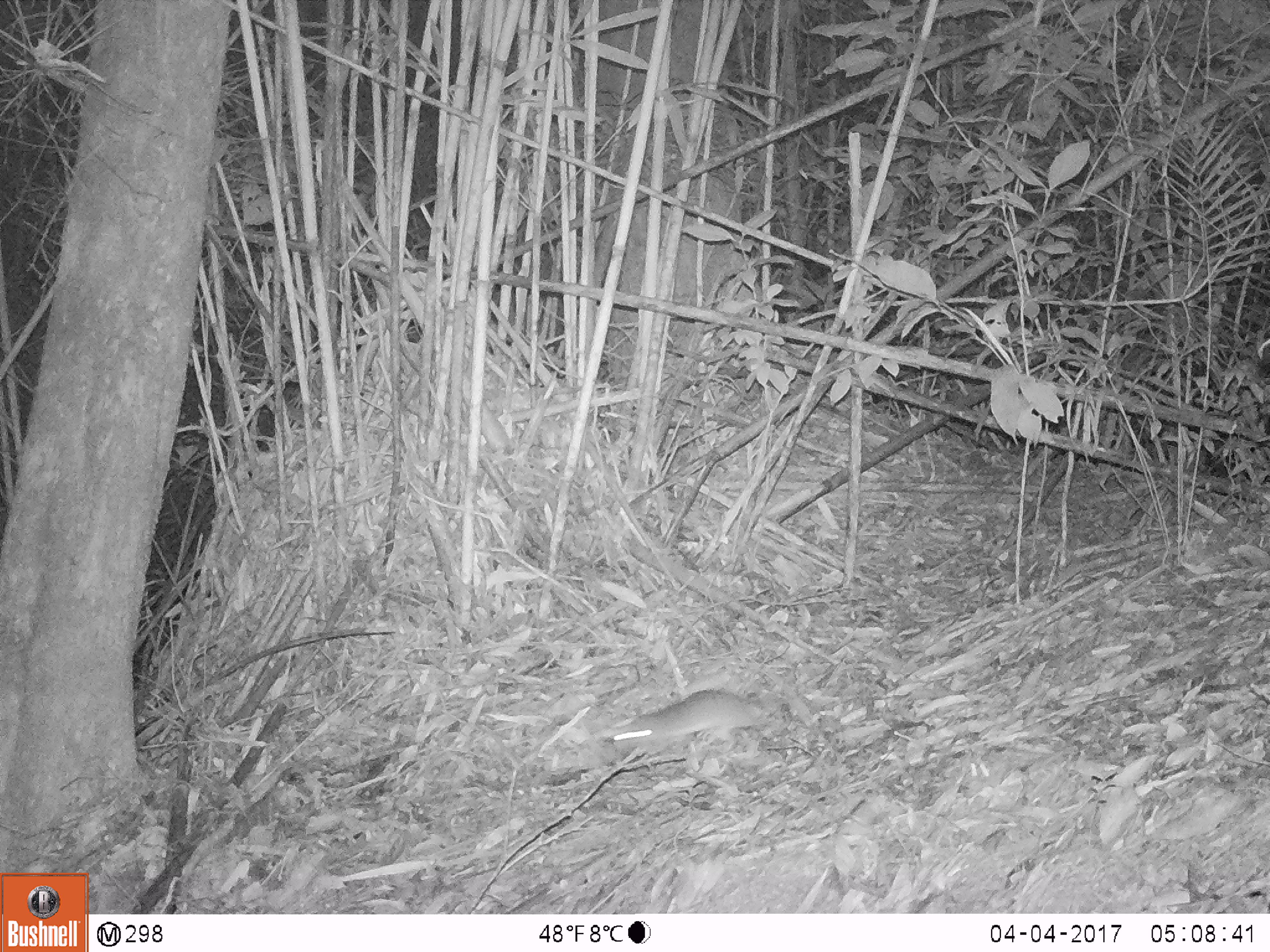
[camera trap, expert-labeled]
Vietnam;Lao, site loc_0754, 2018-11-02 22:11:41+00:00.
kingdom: Animalia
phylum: Chordata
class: Mammalia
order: Rodentia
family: Muridae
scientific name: Muridae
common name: old-world mice and rats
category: unidentified murid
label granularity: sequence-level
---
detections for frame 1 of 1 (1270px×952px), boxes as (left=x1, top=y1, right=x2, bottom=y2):
unidentified murid: (left=612, top=688, right=769, bottom=754)